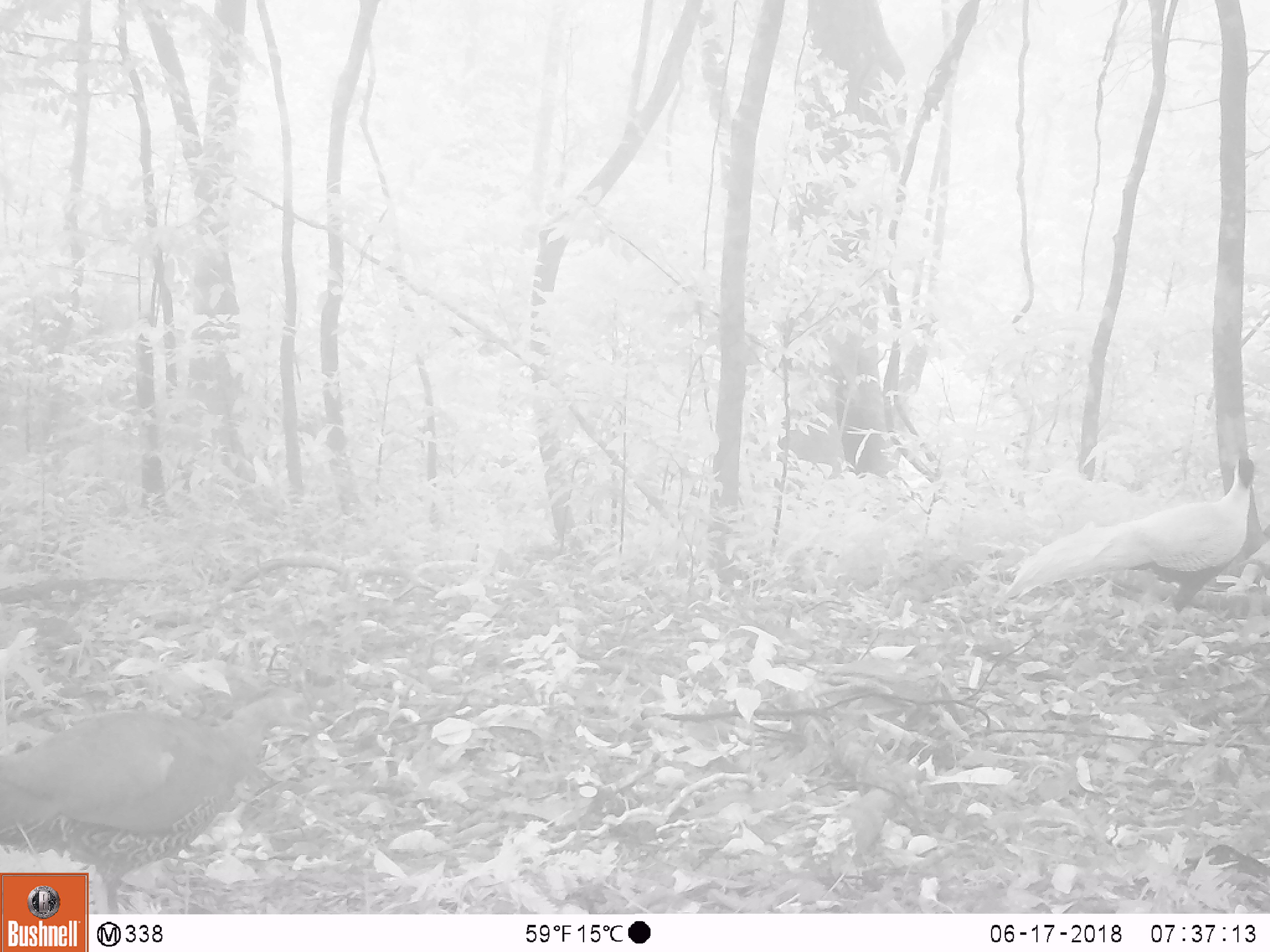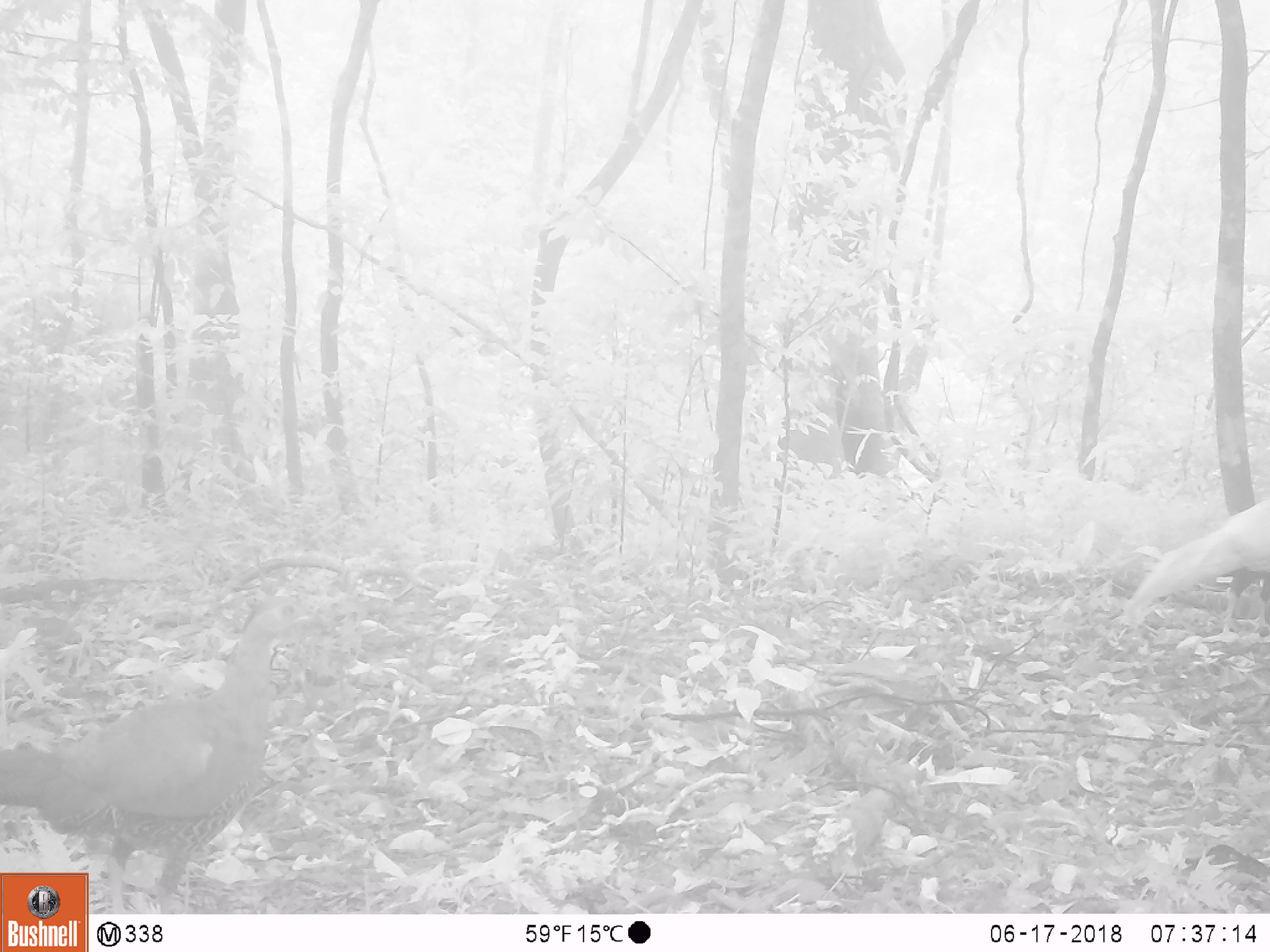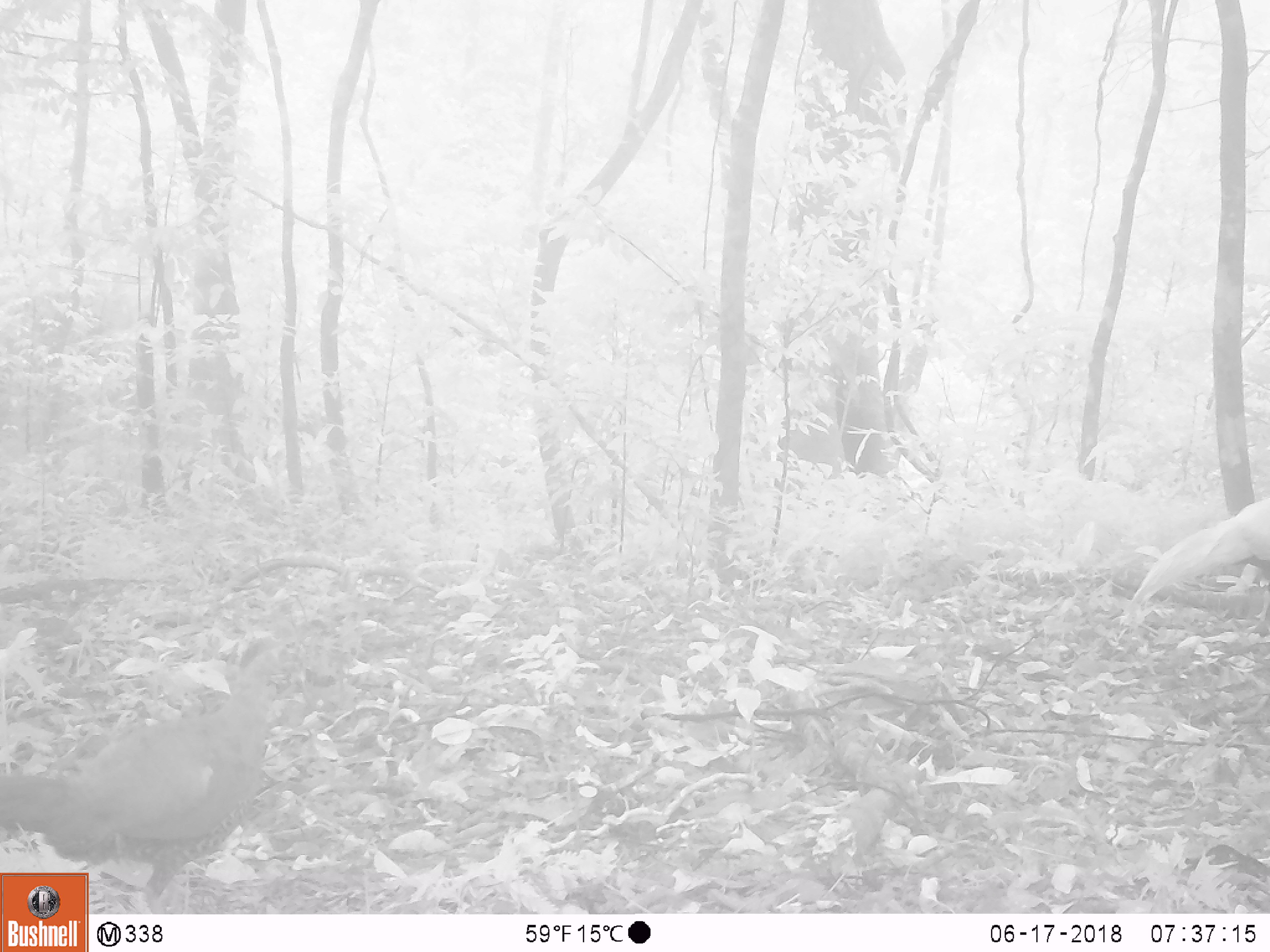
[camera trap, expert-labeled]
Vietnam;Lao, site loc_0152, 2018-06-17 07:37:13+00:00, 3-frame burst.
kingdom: Animalia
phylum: Chordata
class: Aves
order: Galliformes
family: Phasianidae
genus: Lophura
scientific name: Lophura nycthemera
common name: silver pheasant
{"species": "silver pheasant (Lophura nycthemera)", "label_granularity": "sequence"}